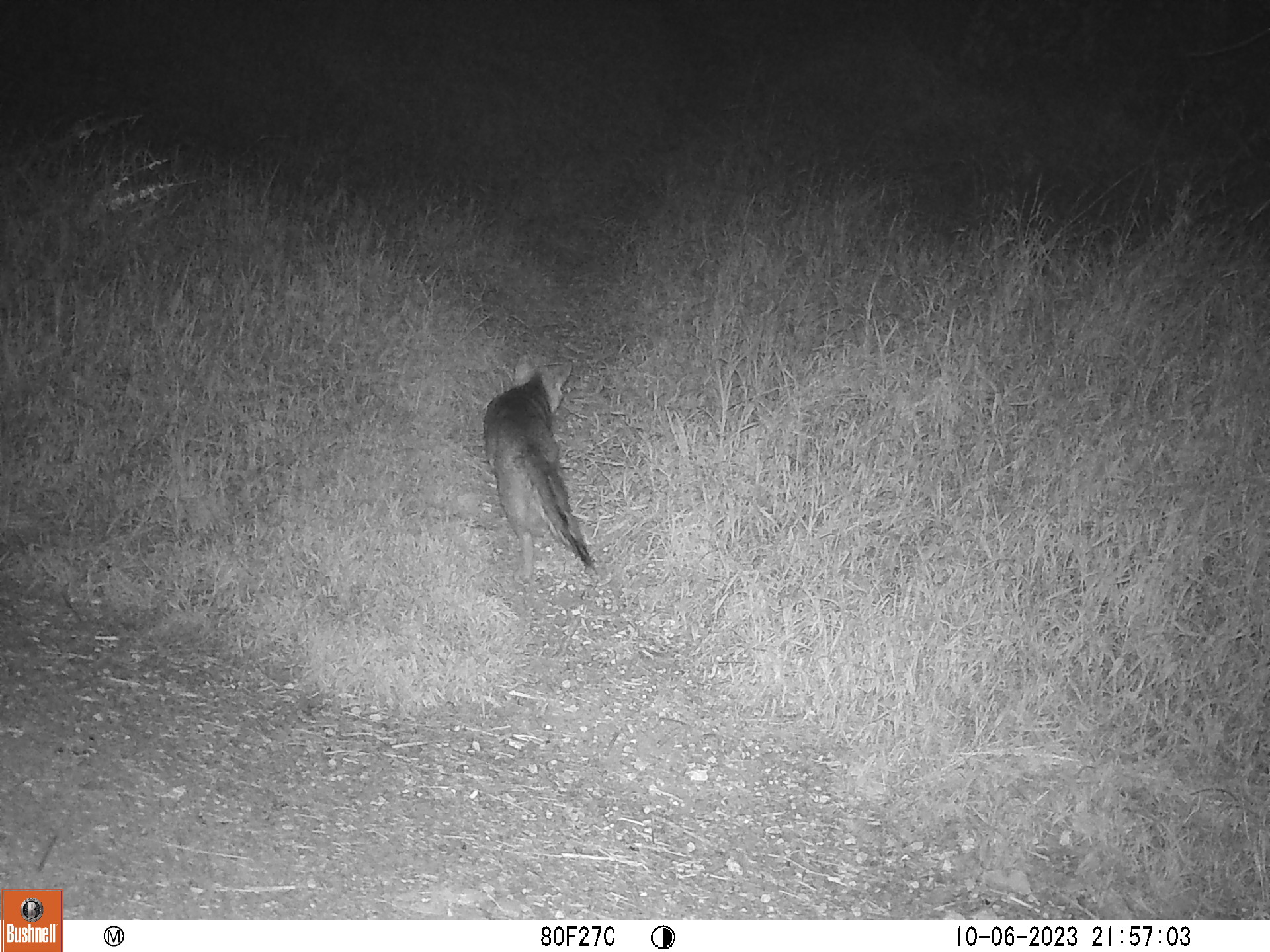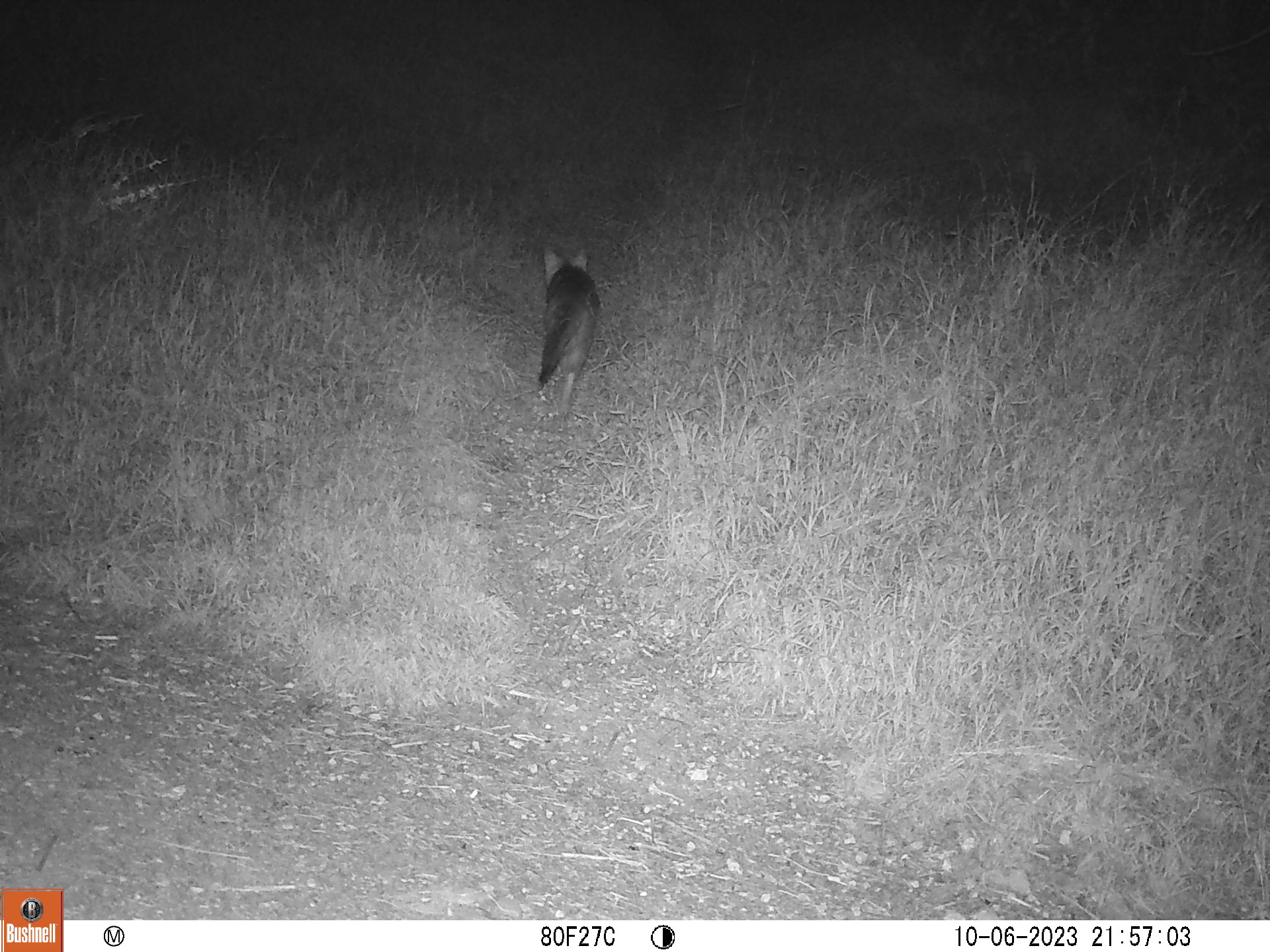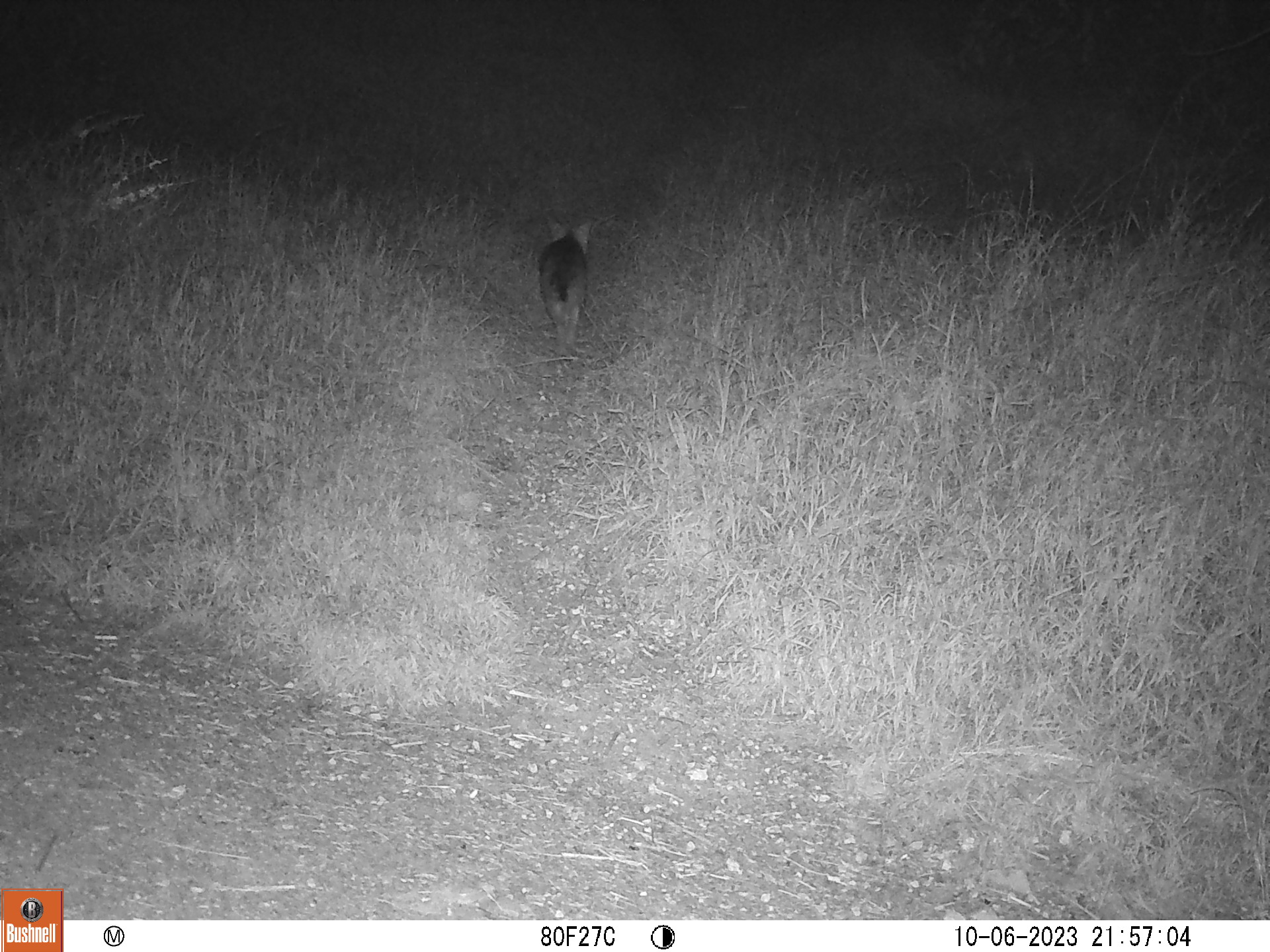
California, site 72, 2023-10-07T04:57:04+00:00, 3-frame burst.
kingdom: Animalia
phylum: Chordata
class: Mammalia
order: Carnivora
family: Canidae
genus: Urocyon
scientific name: Urocyon cinereoargenteus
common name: gray fox